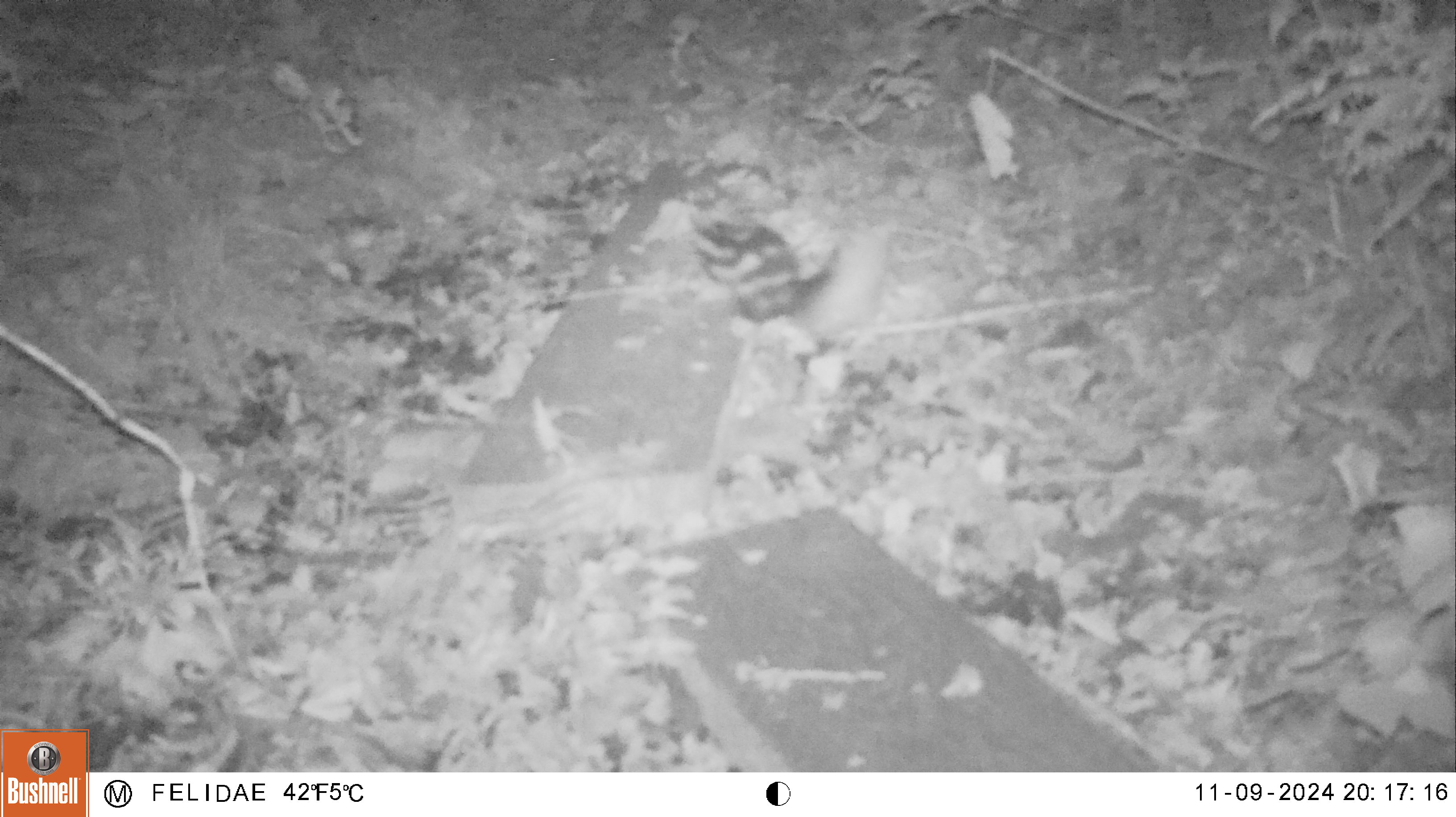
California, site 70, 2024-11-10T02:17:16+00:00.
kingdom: Animalia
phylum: Chordata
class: Mammalia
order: Carnivora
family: Mephitidae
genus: Spilogale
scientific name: Spilogale gracilis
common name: western spotted skunk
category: spotted skunk